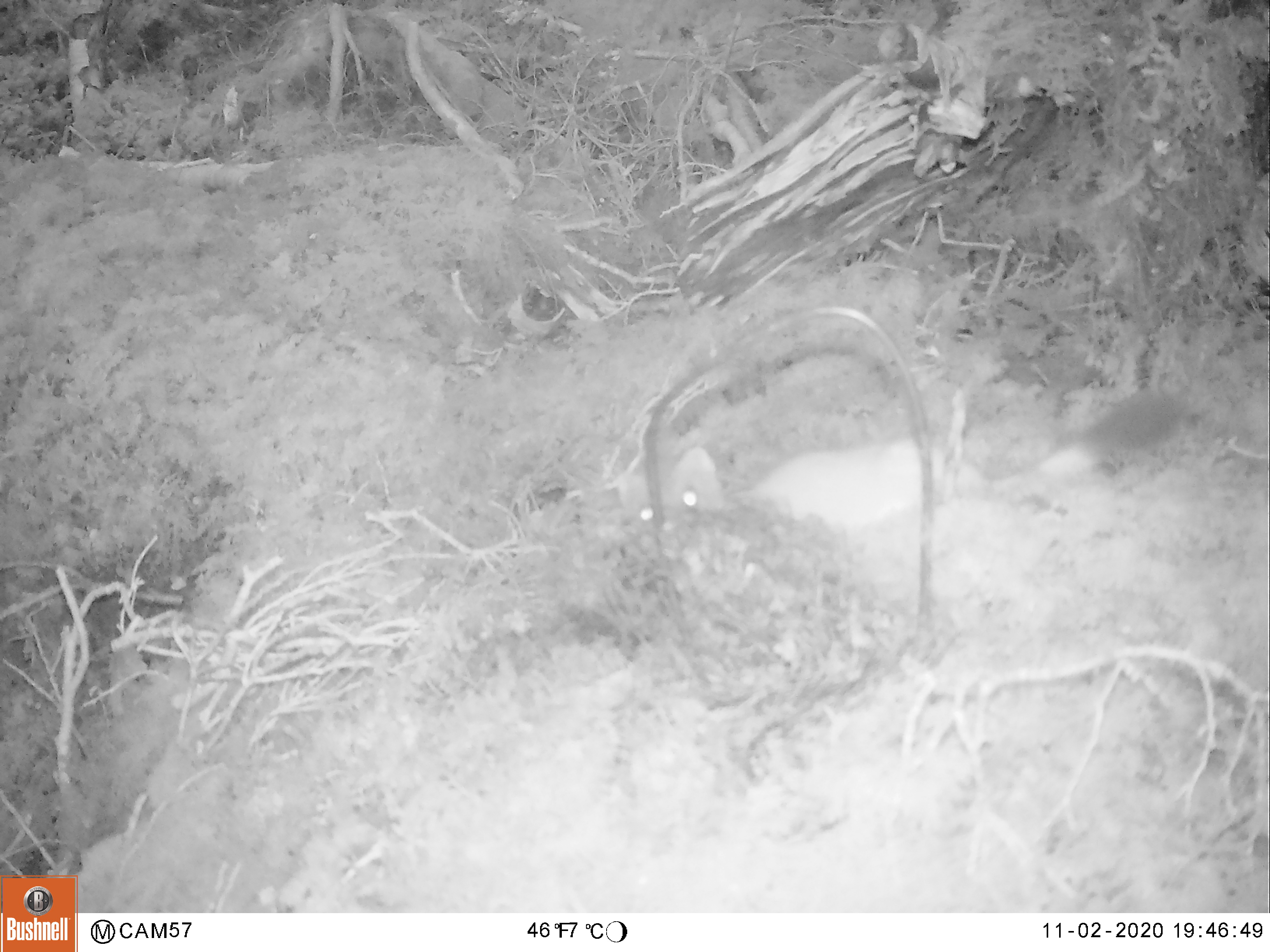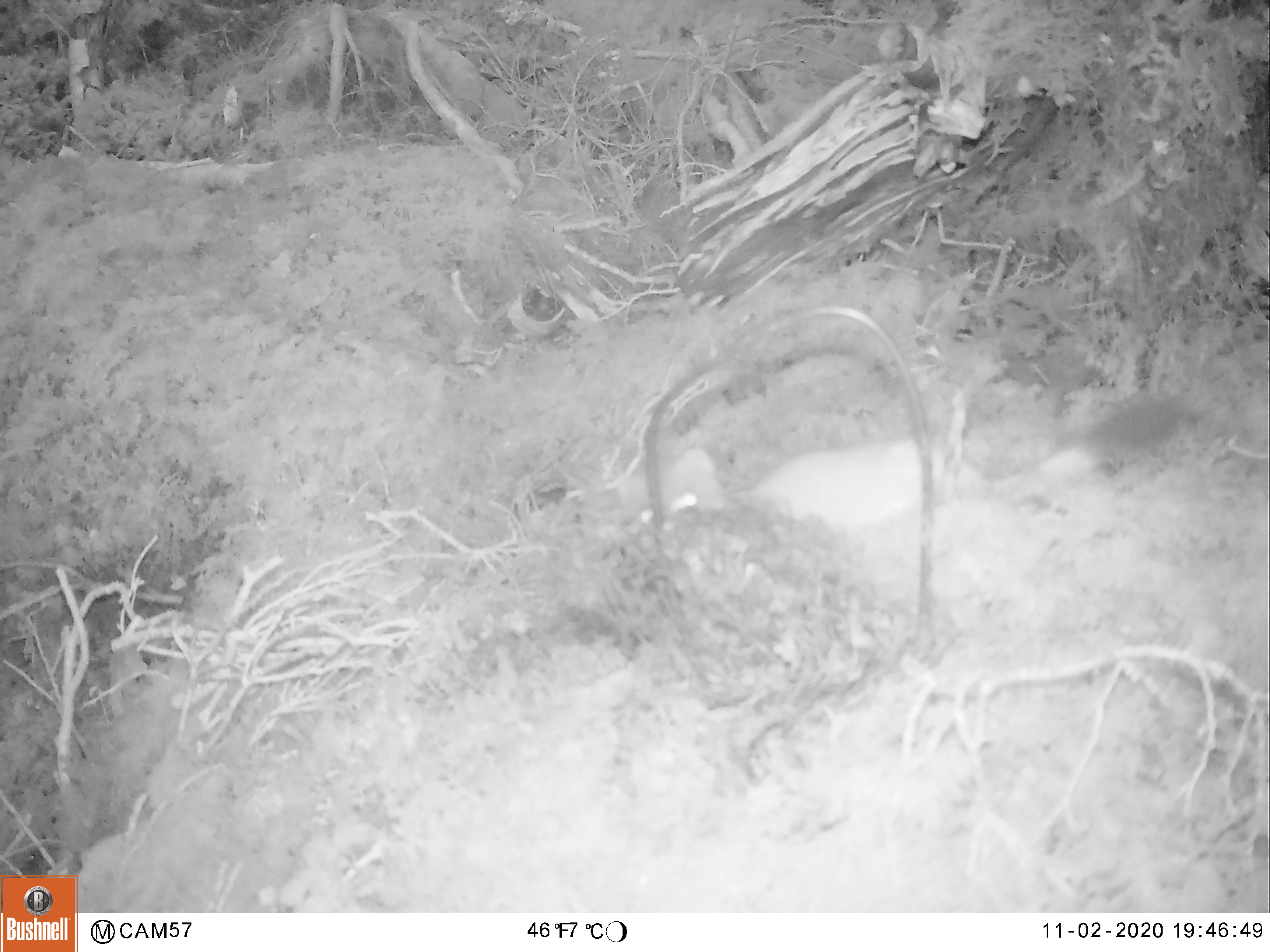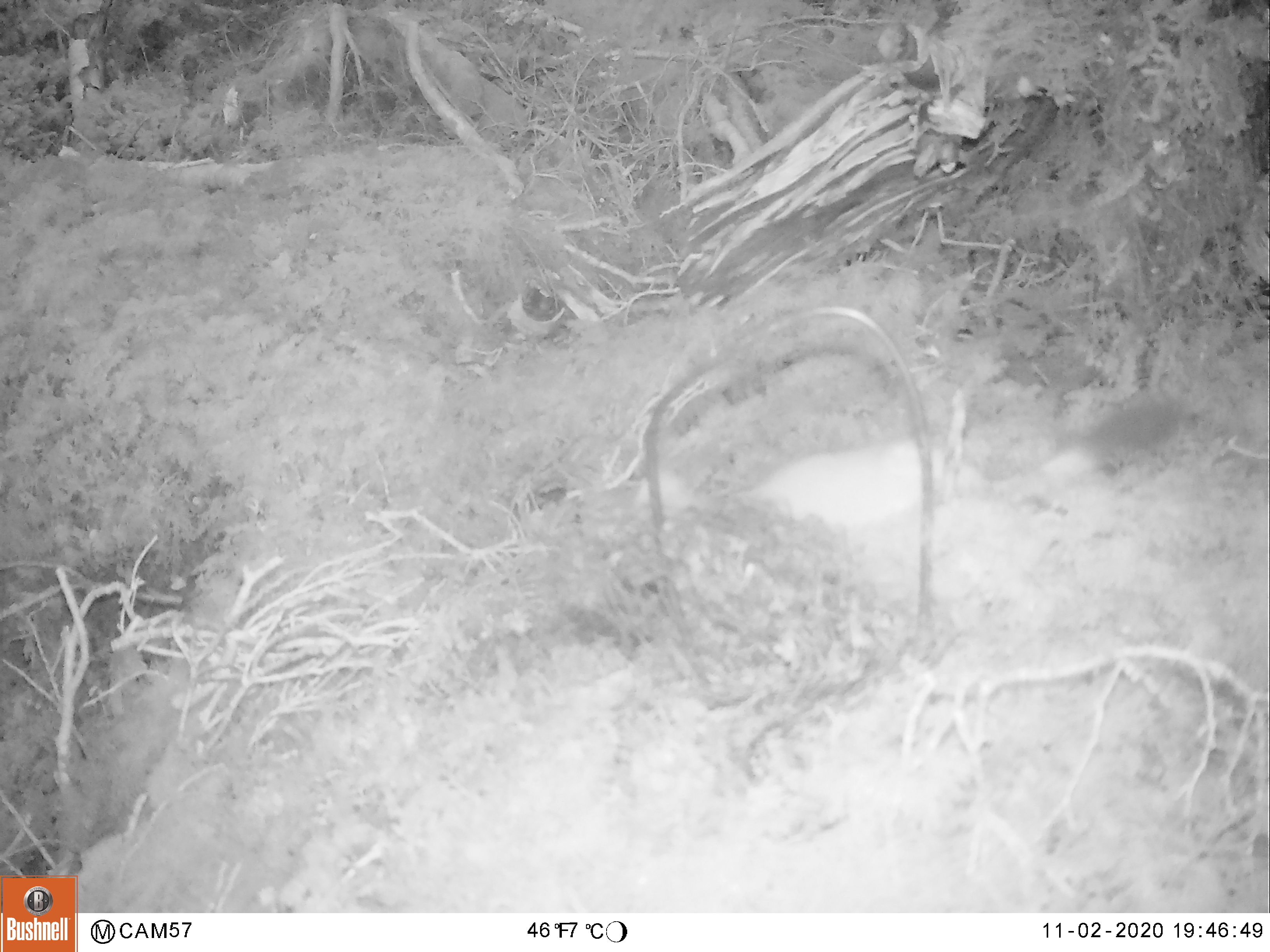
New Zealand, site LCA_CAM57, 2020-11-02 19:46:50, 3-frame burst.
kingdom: Animalia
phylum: Chordata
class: Mammalia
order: Carnivora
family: Mustelidae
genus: Mustela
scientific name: Mustela erminea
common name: stoat